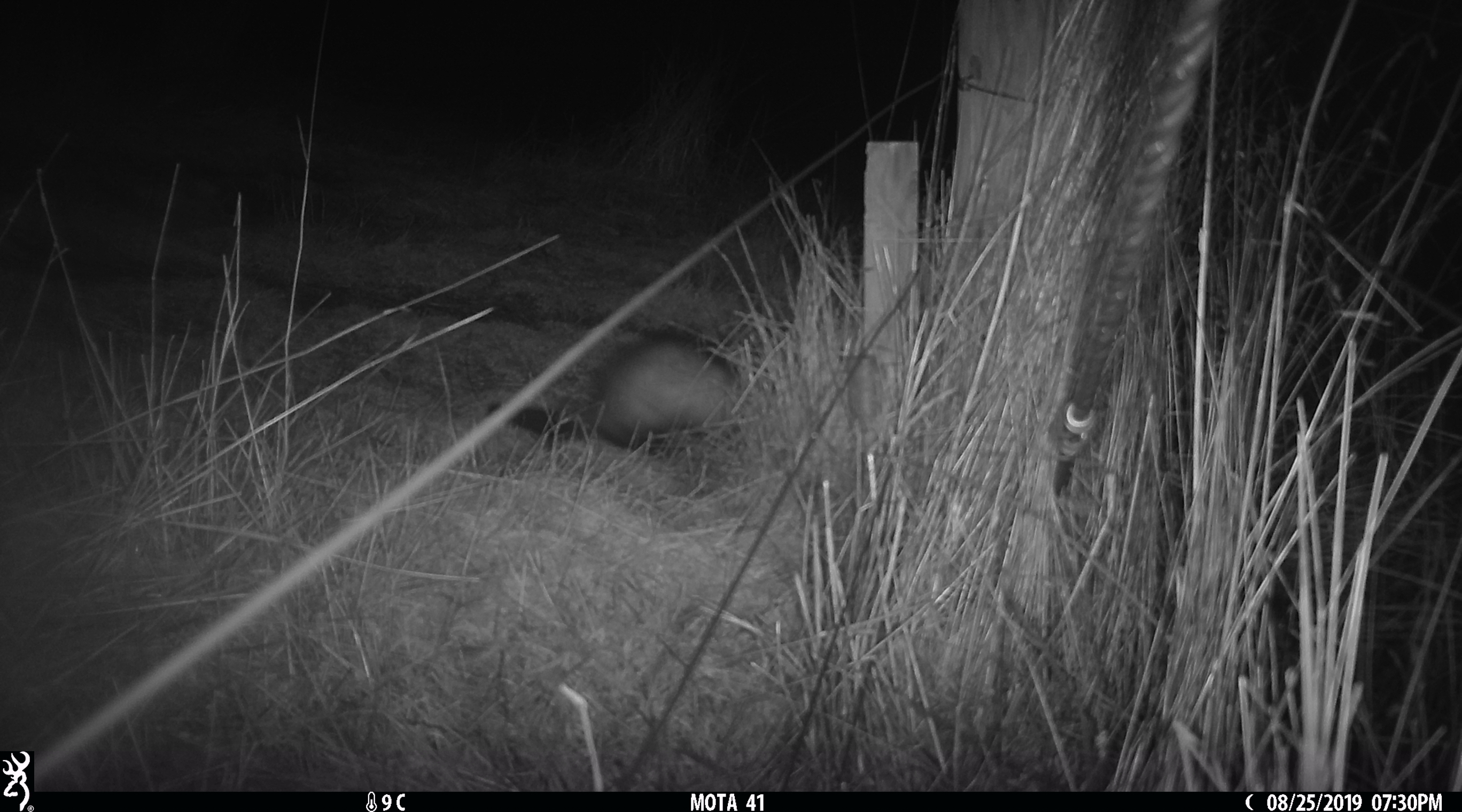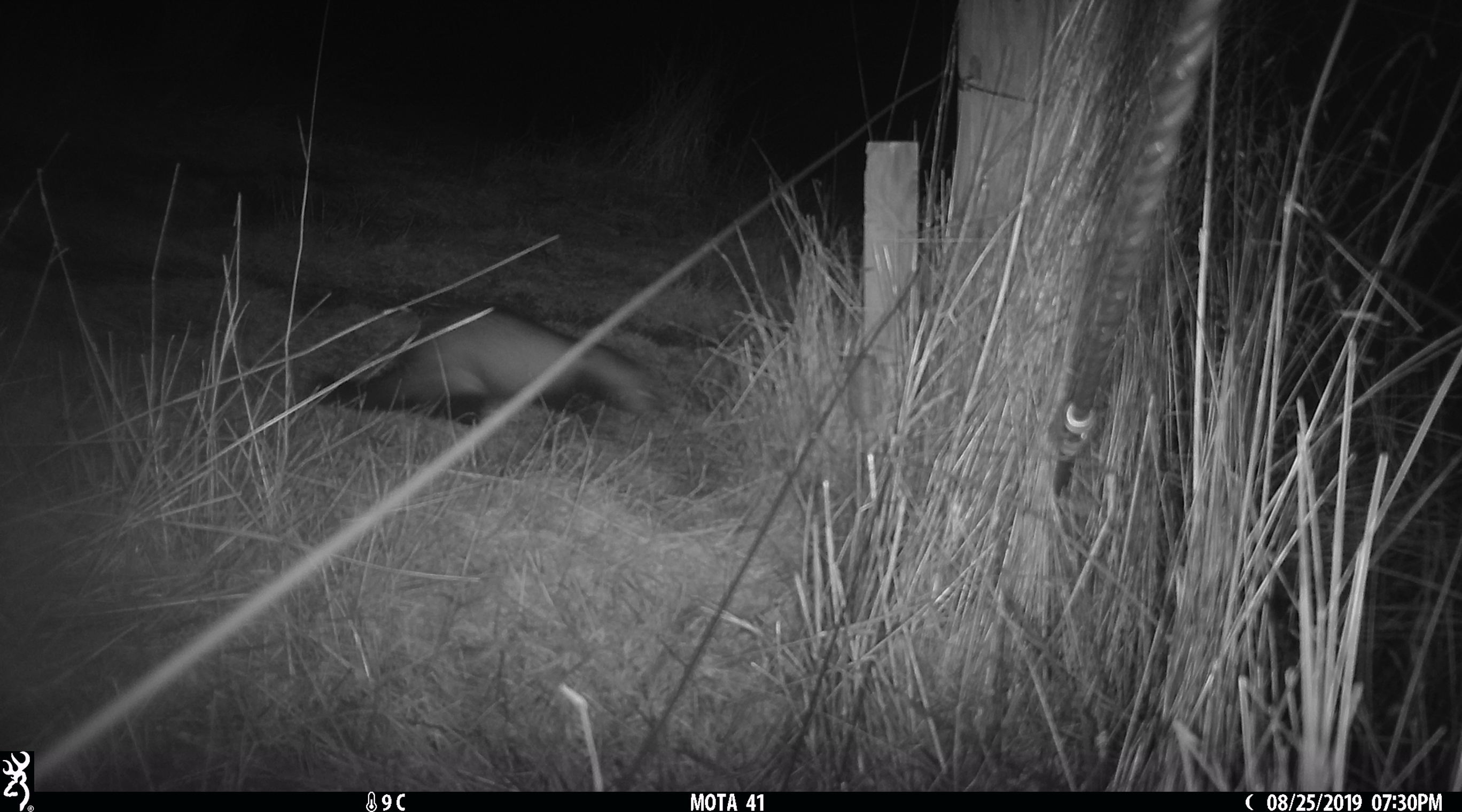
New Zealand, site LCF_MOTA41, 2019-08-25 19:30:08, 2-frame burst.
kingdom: Animalia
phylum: Chordata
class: Mammalia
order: Carnivora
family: Mustelidae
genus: Mustela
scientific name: Mustela furo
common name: ferret